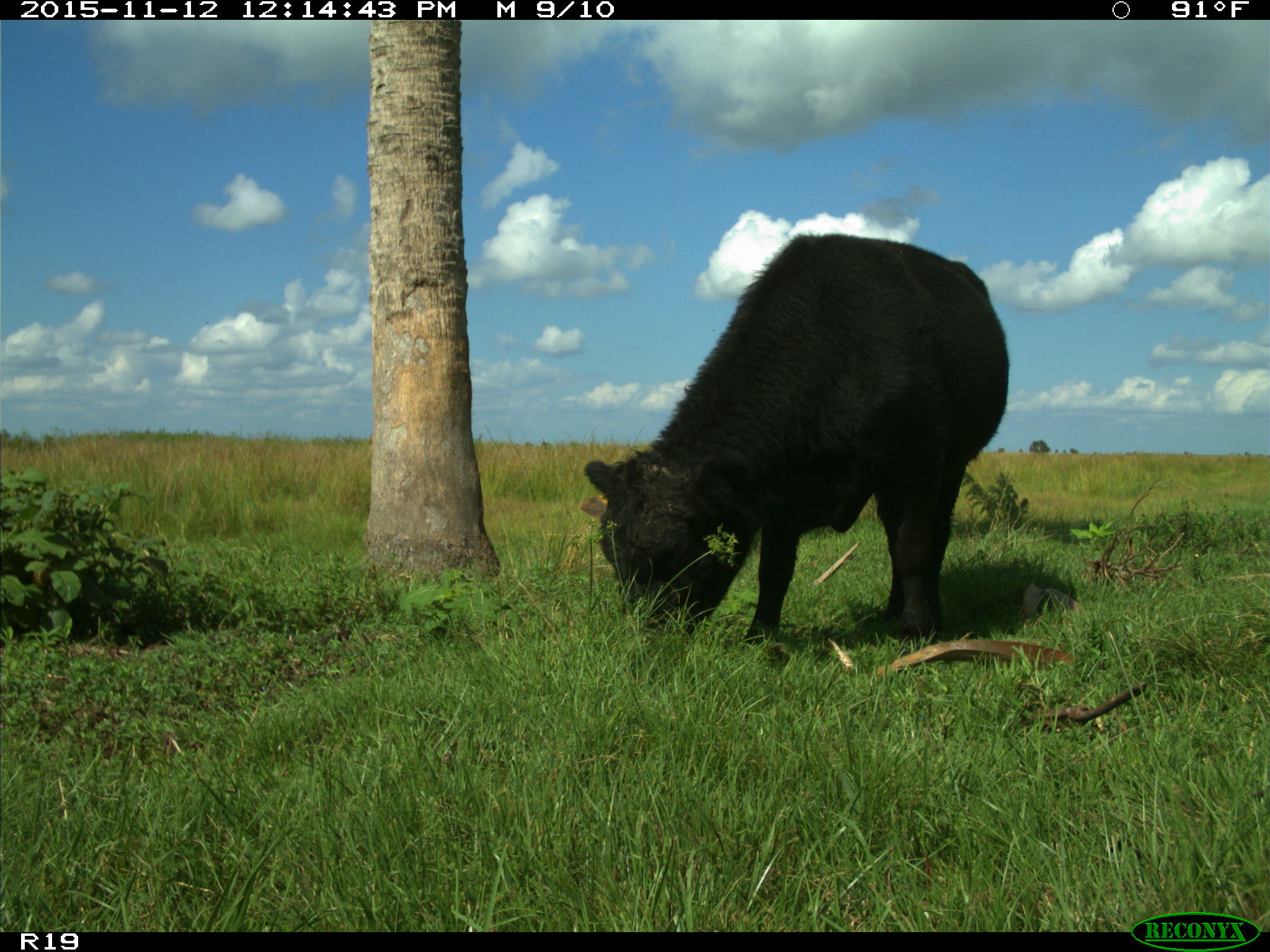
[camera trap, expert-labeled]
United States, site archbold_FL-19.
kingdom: Animalia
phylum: Chordata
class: Mammalia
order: Artiodactyla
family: Bovidae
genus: Bos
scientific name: Bos taurus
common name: domestic cow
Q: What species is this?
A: Bos taurus (domestic cow).